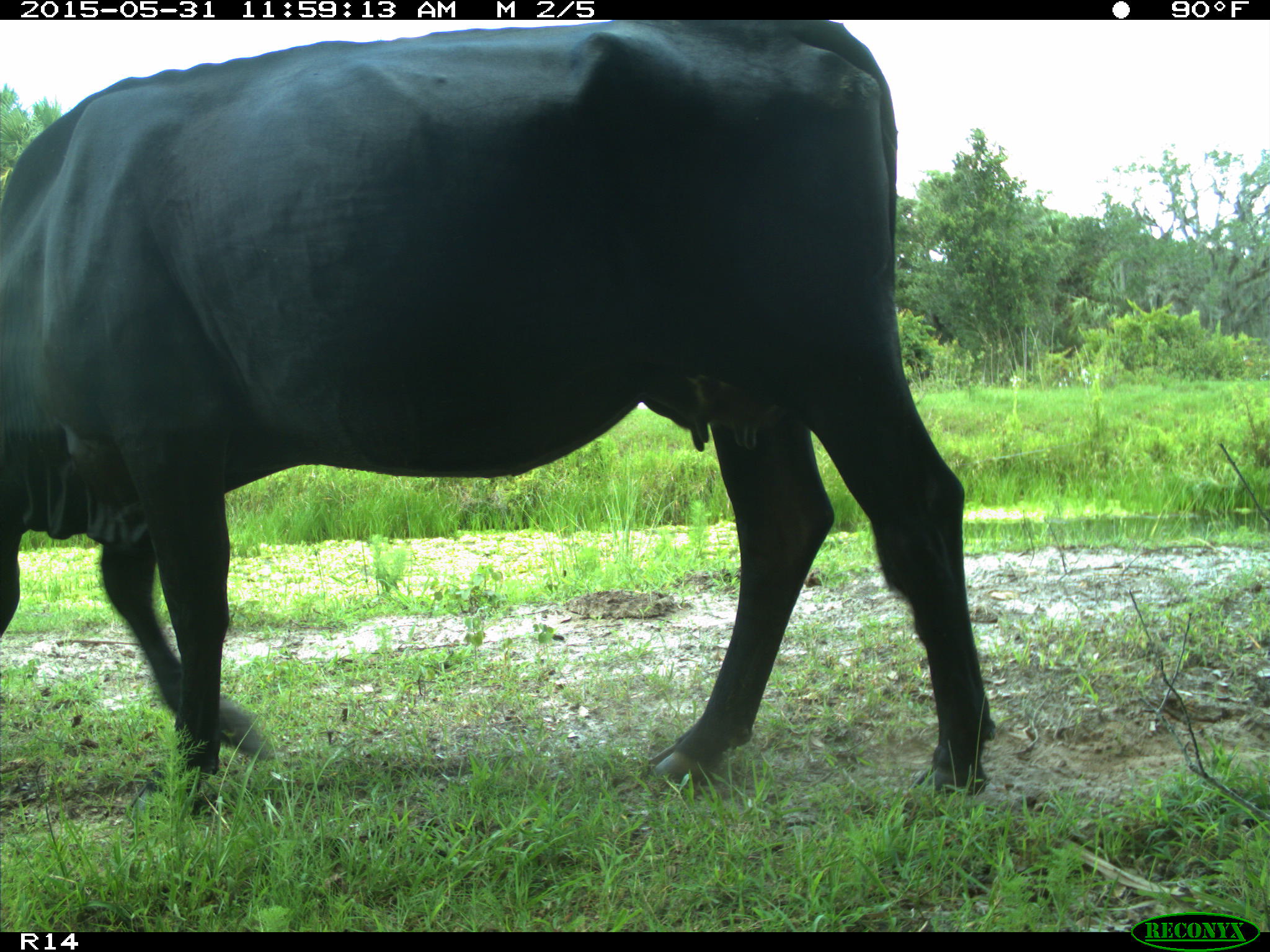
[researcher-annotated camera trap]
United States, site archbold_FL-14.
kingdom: Animalia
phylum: Chordata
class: Mammalia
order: Artiodactyla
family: Bovidae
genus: Bos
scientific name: Bos taurus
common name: domestic cow